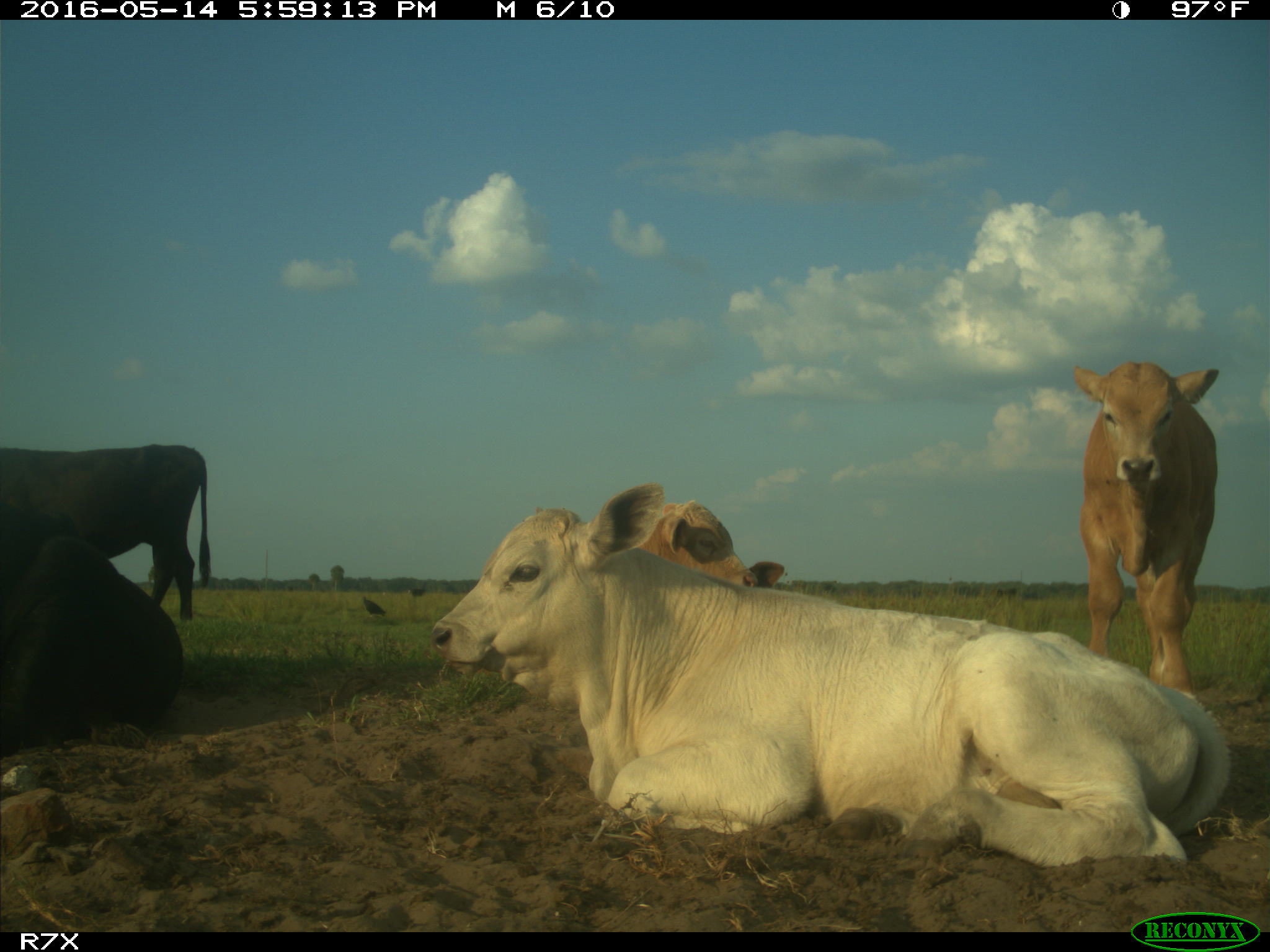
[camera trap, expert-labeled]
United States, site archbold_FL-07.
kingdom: Animalia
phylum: Chordata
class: Mammalia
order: Artiodactyla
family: Bovidae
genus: Bos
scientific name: Bos taurus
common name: domestic cow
Bos taurus (domestic cow).